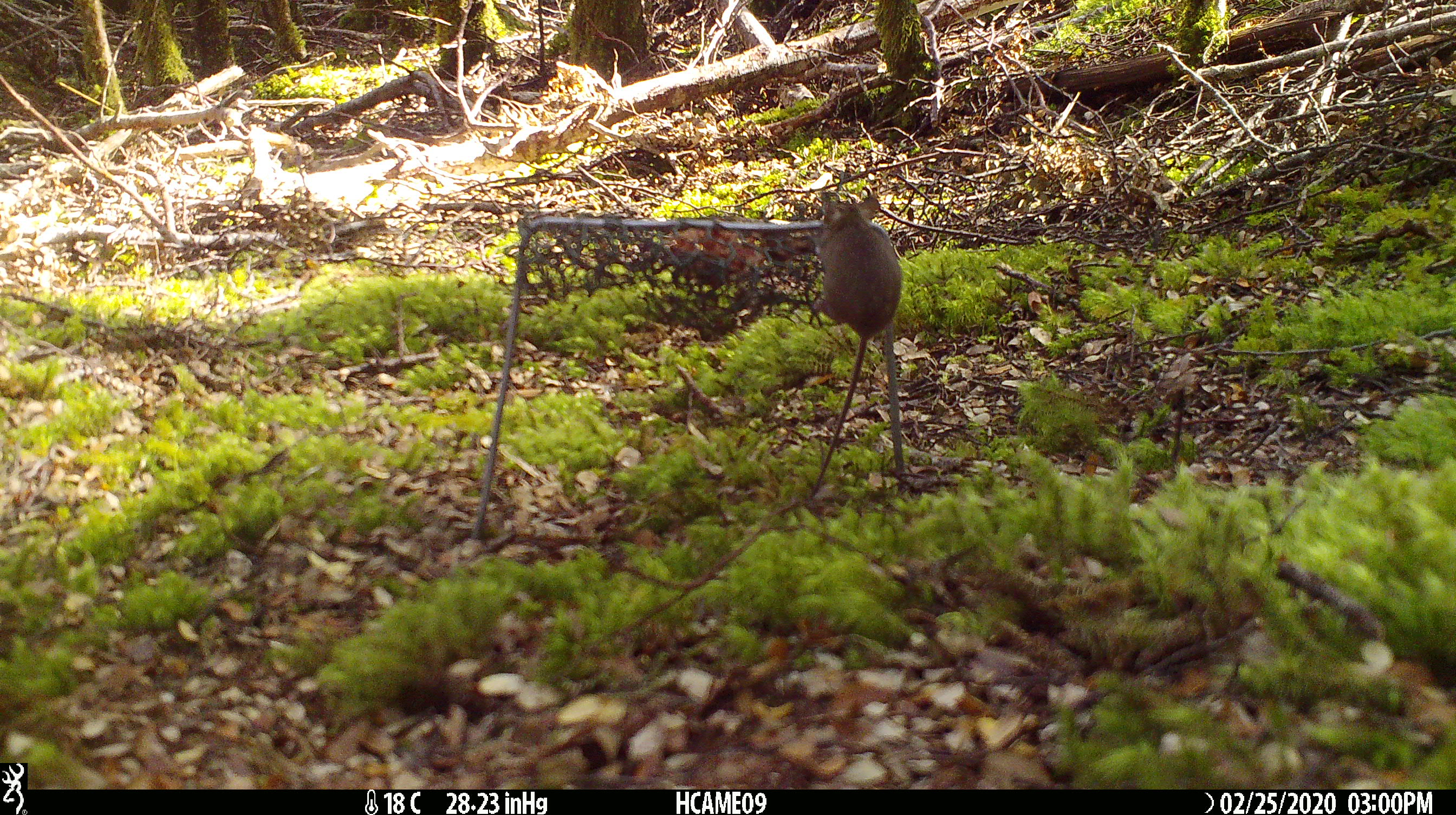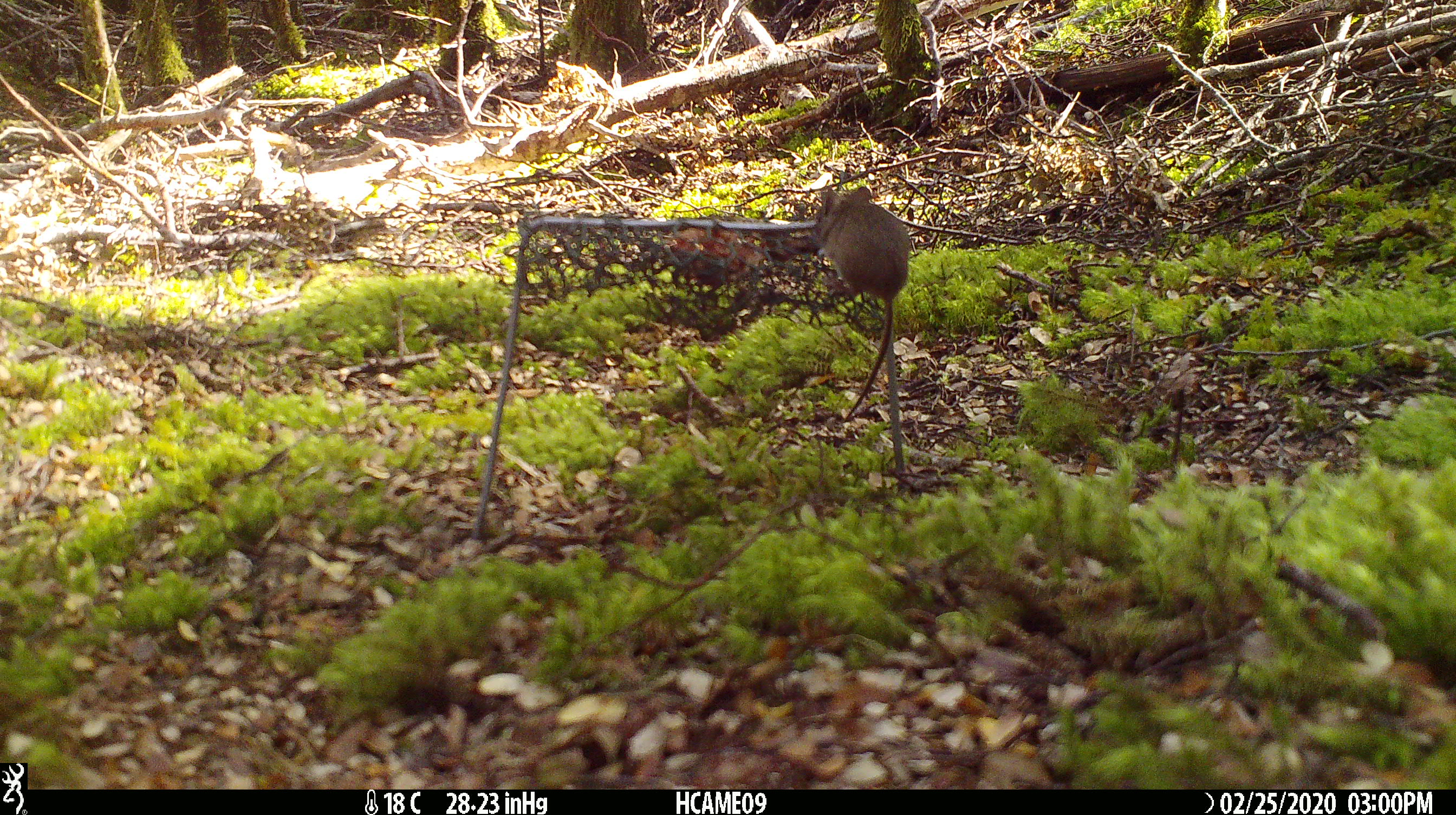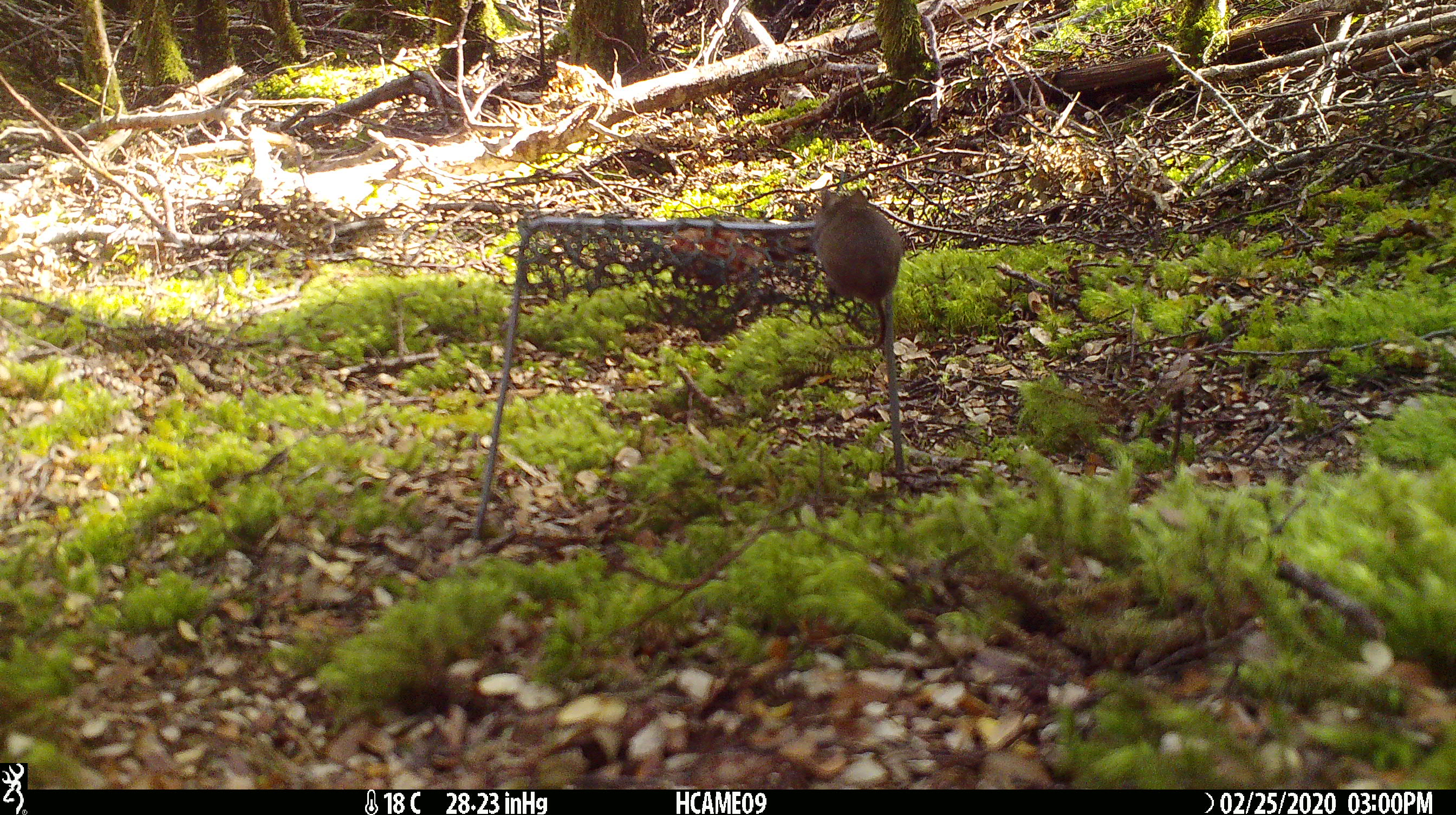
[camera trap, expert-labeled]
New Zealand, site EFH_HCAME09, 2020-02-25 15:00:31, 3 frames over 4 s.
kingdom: Animalia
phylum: Chordata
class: Mammalia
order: Rodentia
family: Muridae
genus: Mus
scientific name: Mus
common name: mouse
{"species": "mouse (Mus)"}